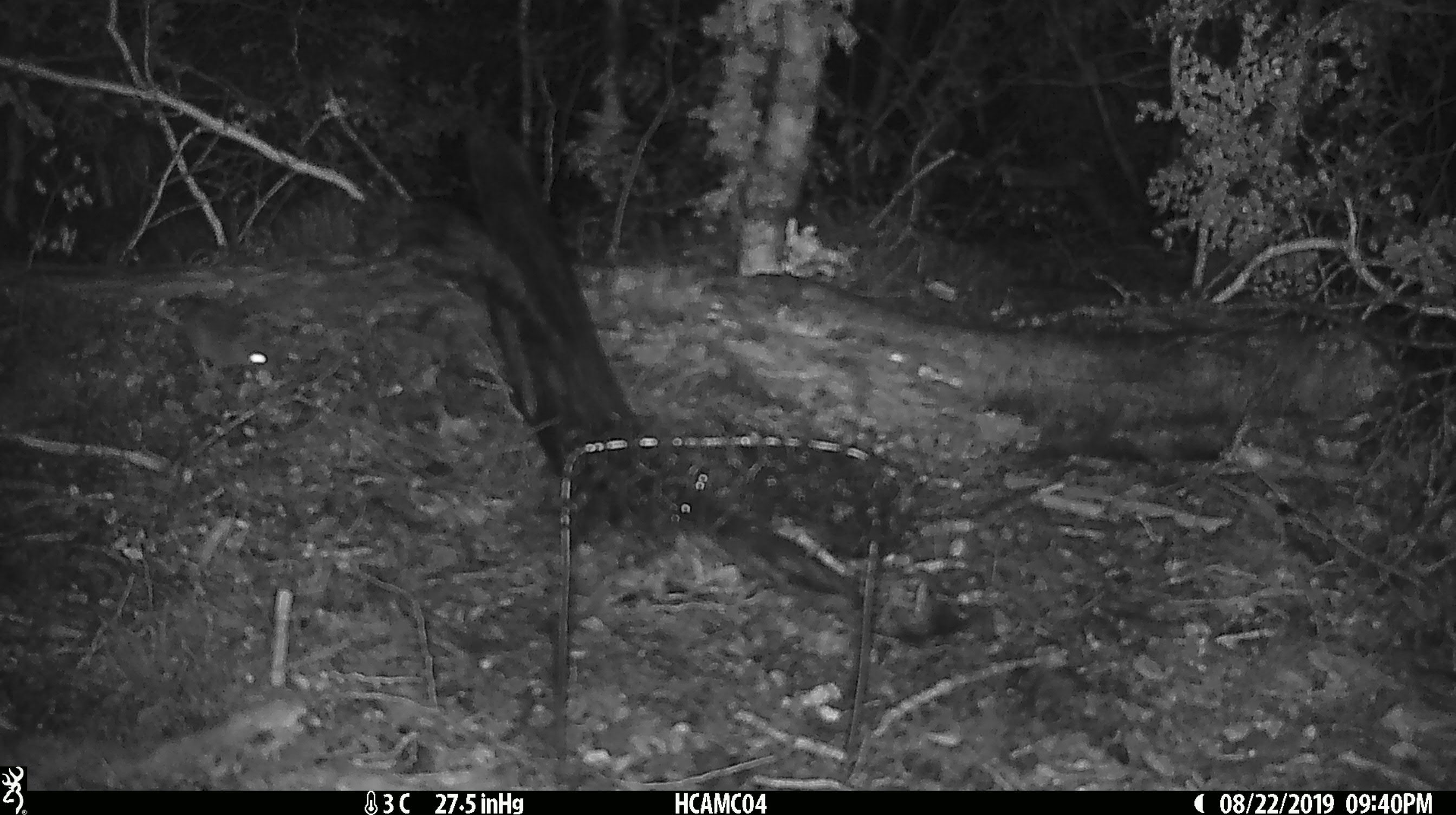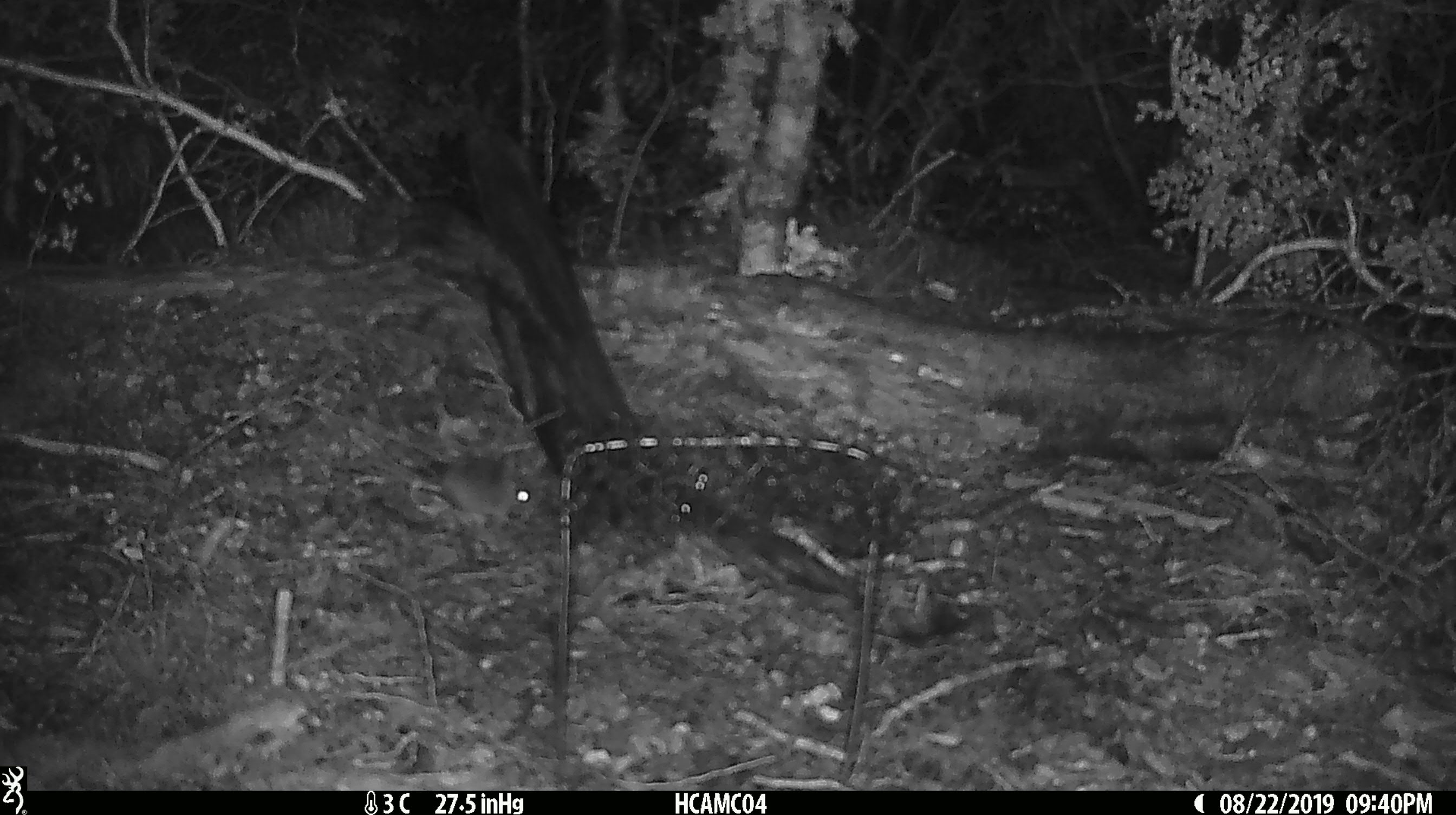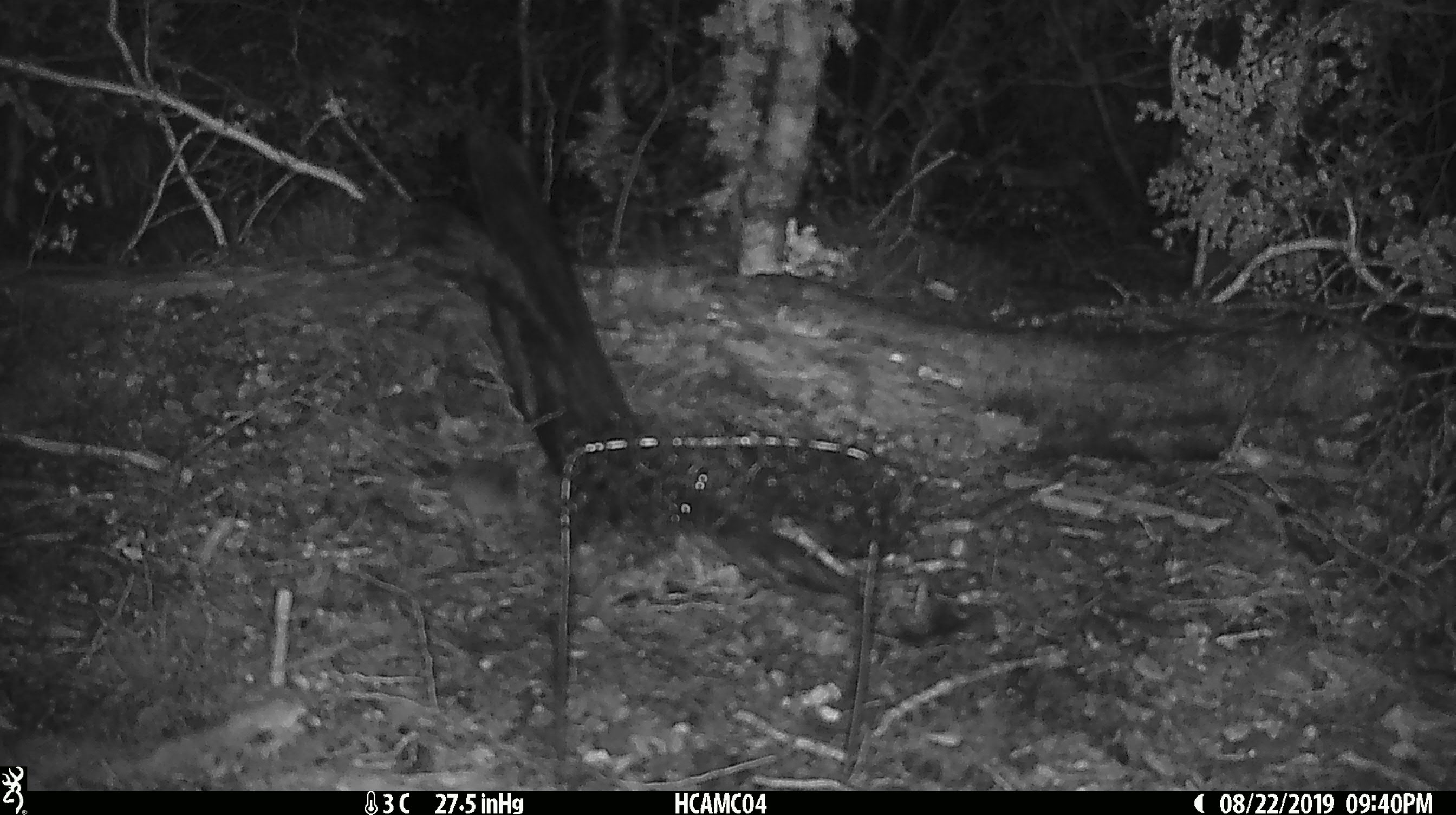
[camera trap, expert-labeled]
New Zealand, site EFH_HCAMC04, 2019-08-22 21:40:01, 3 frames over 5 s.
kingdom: Animalia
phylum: Chordata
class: Mammalia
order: Rodentia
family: Muridae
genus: Mus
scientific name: Mus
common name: mouse